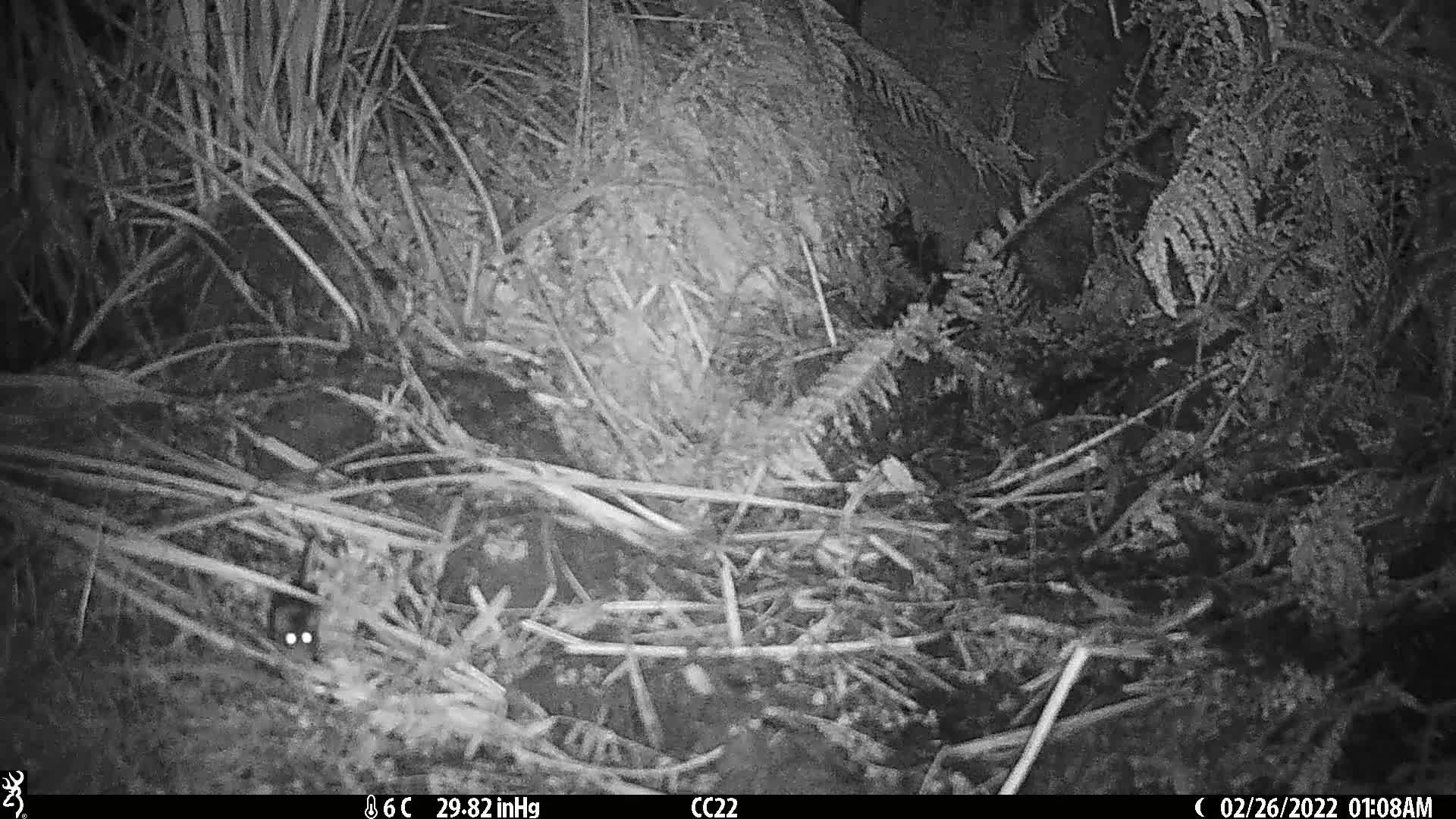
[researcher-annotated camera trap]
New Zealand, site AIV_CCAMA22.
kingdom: Animalia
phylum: Chordata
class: Mammalia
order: Rodentia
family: Muridae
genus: Mus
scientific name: Mus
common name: mouse